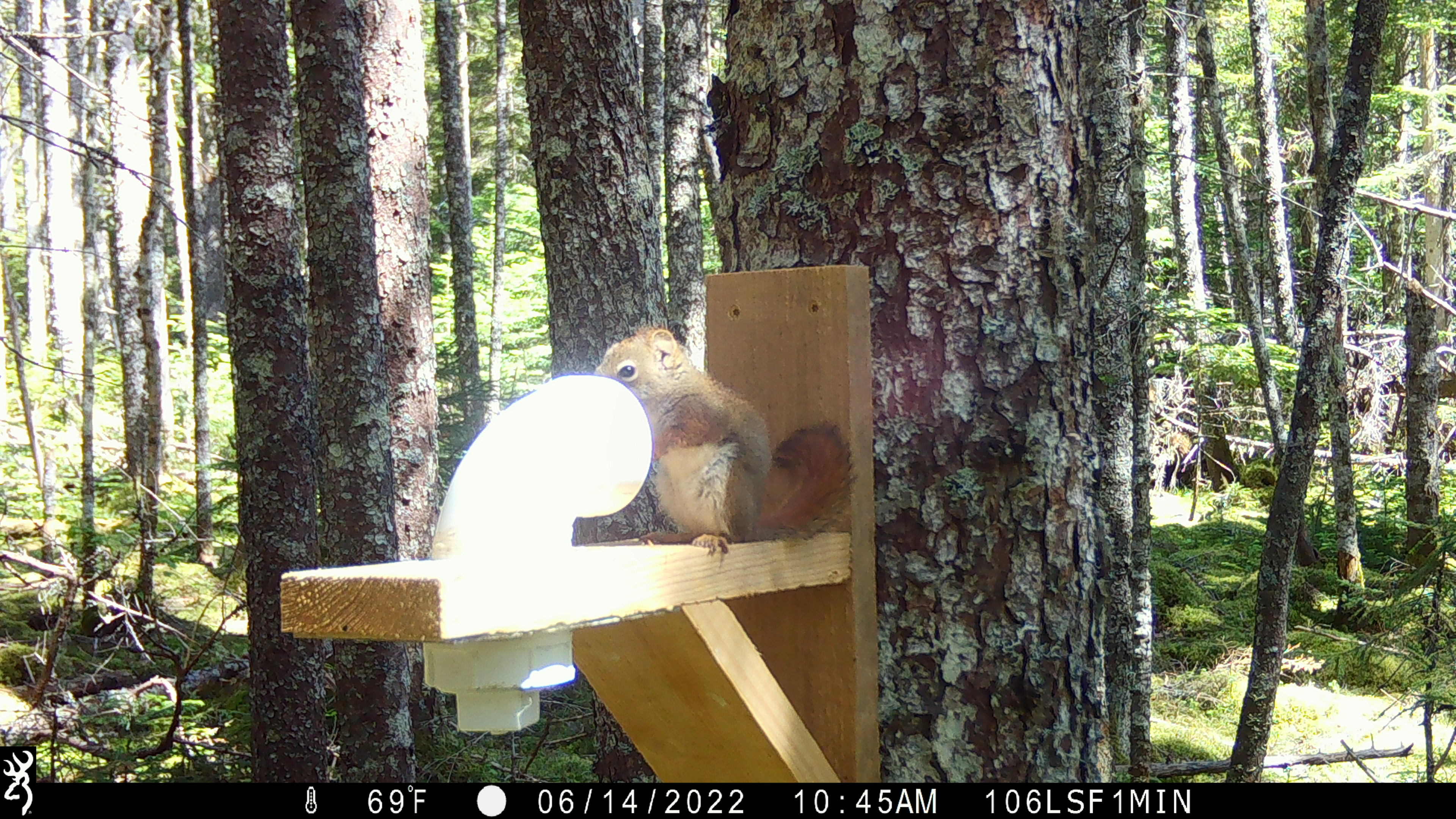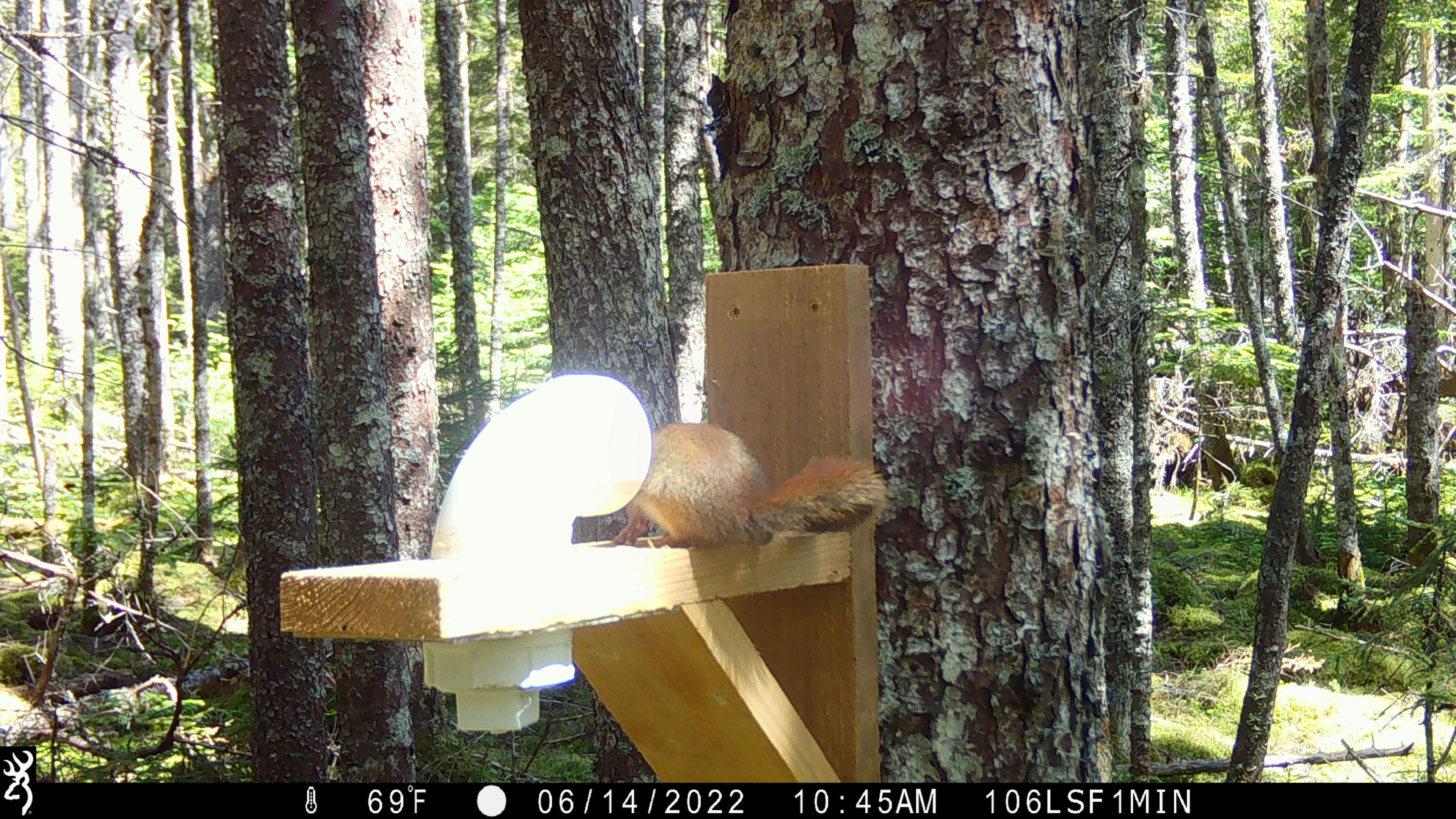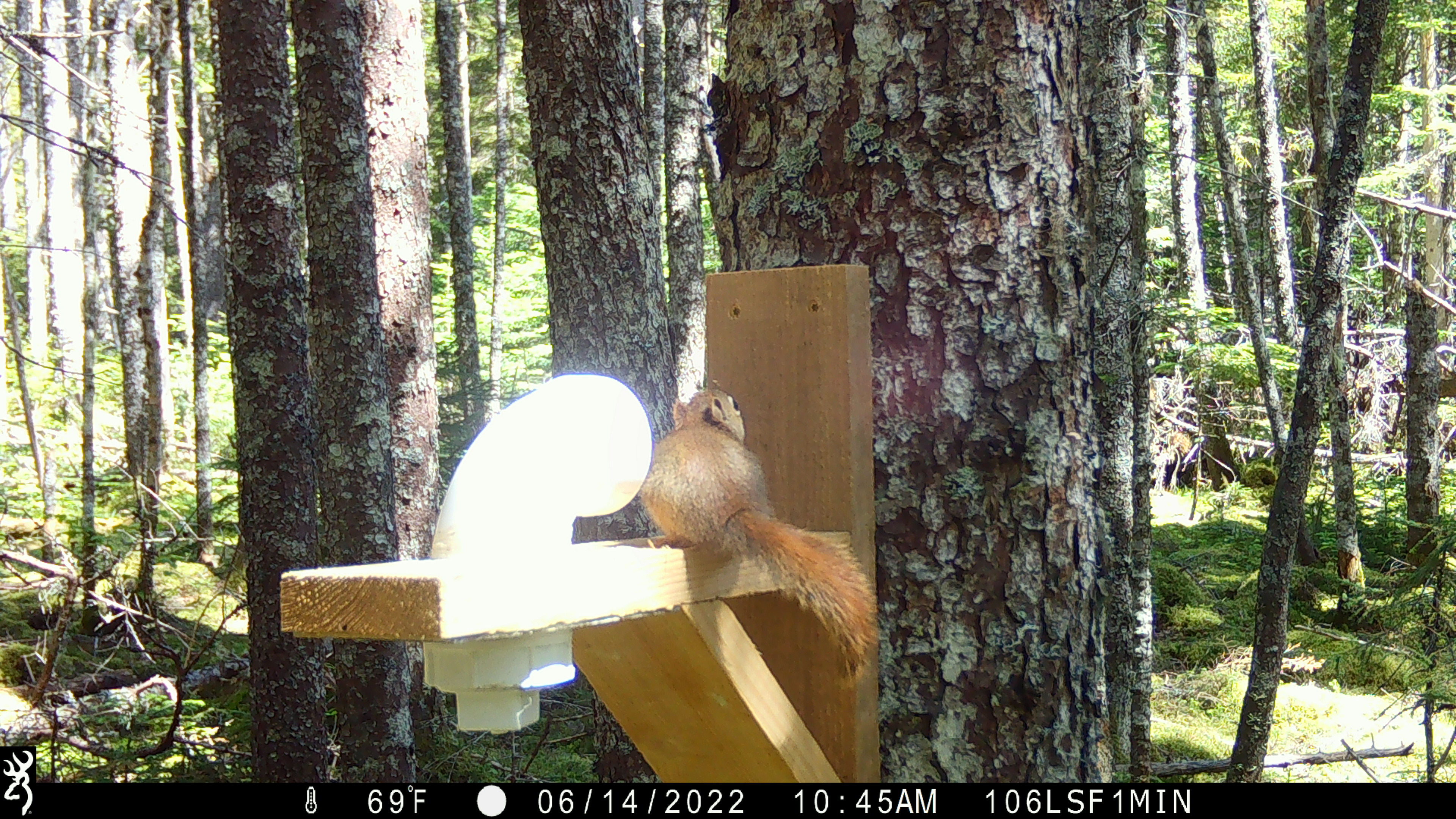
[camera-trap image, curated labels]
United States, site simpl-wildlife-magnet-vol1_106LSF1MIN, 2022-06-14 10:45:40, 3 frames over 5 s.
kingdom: Animalia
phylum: Chordata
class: Mammalia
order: Rodentia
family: Sciuridae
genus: Tamiasciurus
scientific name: Tamiasciurus hudsonicus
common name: red squirrel